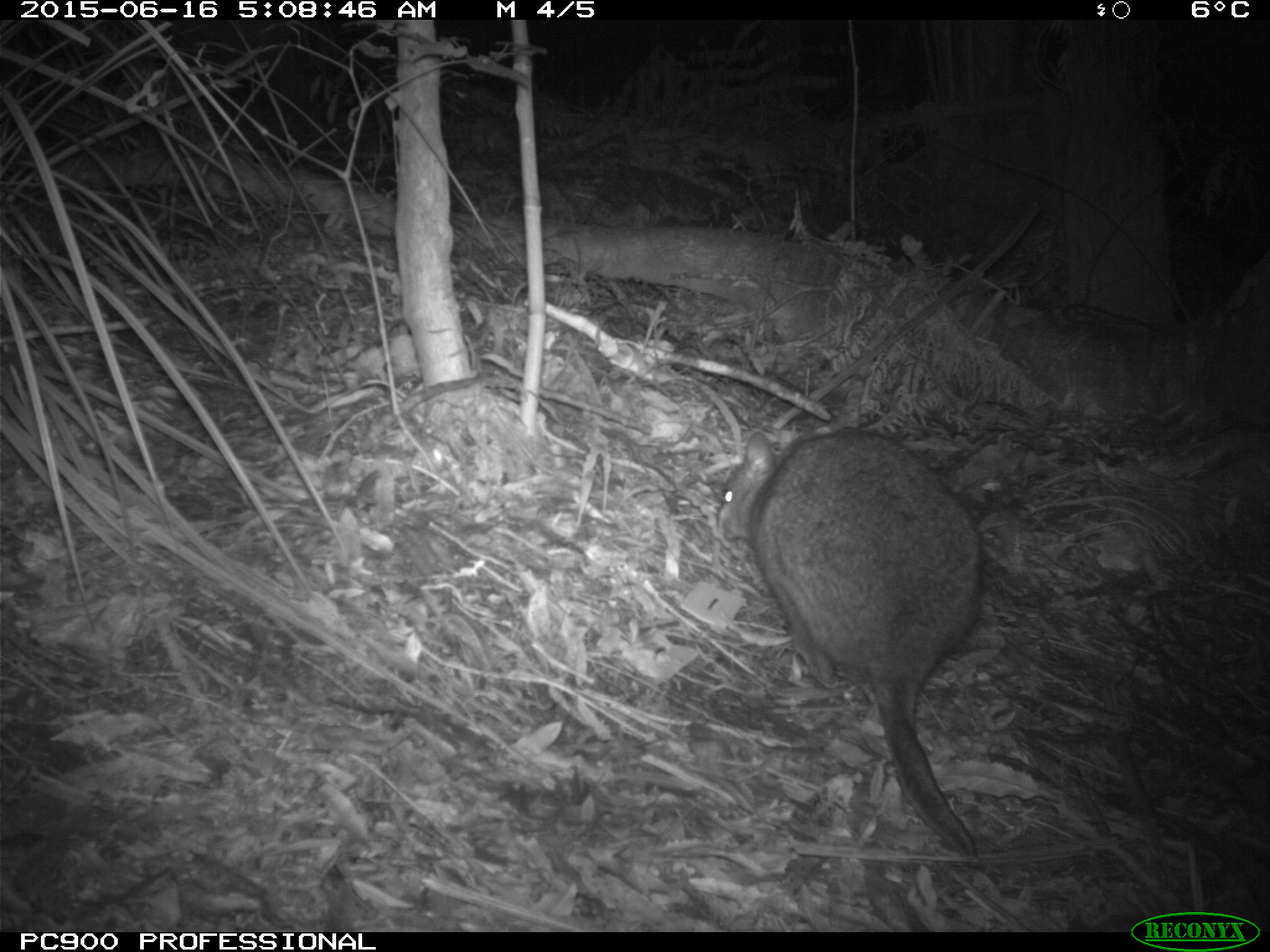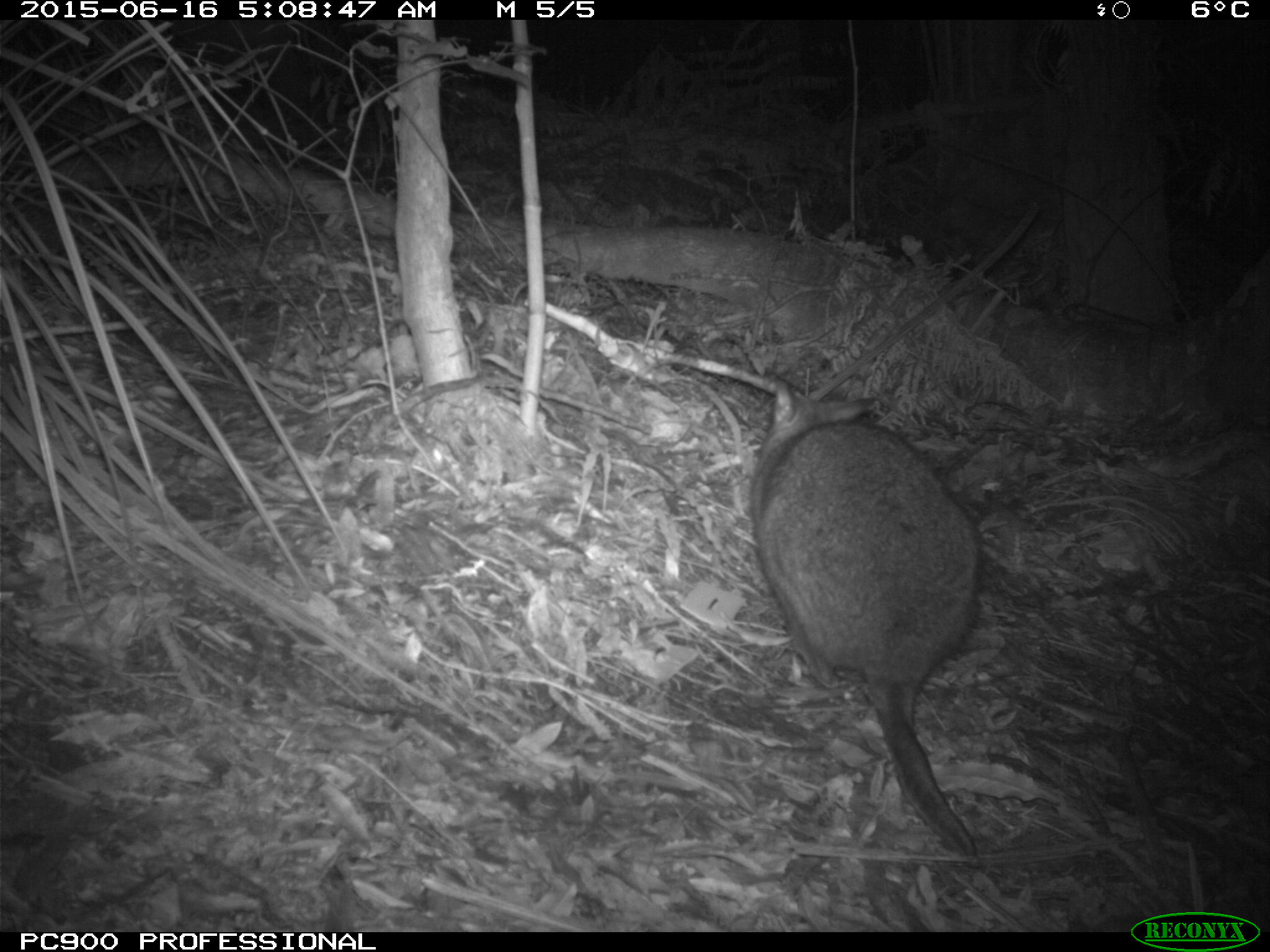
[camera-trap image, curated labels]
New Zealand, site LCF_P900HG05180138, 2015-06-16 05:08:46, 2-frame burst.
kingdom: Animalia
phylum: Chordata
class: Mammalia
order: Diprotodontia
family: Macropodidae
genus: Notamacropus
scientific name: Notamacropus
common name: wallaby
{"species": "wallaby (Notamacropus)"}